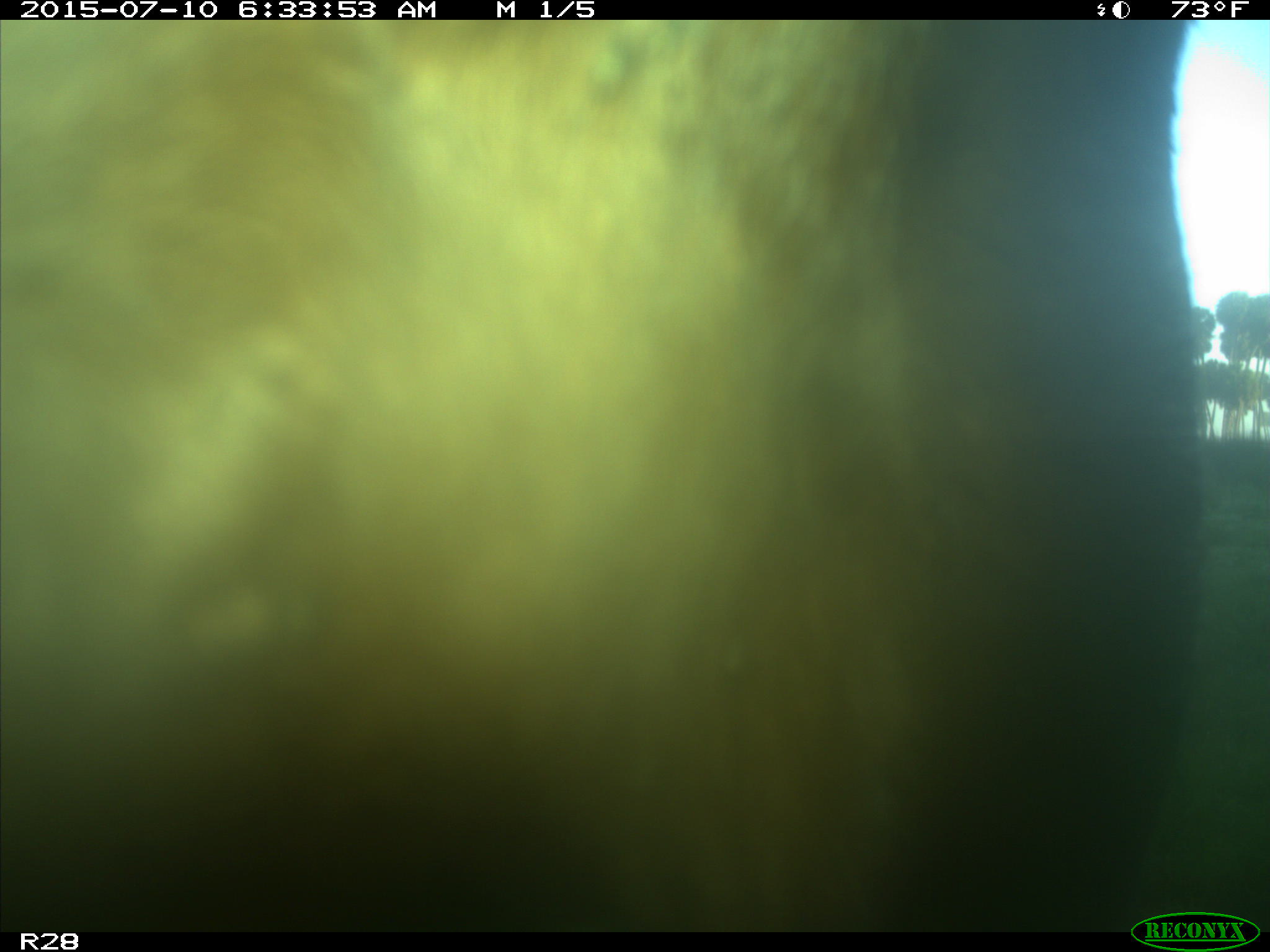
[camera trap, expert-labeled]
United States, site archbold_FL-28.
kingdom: Animalia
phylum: Chordata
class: Mammalia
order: Artiodactyla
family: Bovidae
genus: Bos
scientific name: Bos taurus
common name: domestic cow